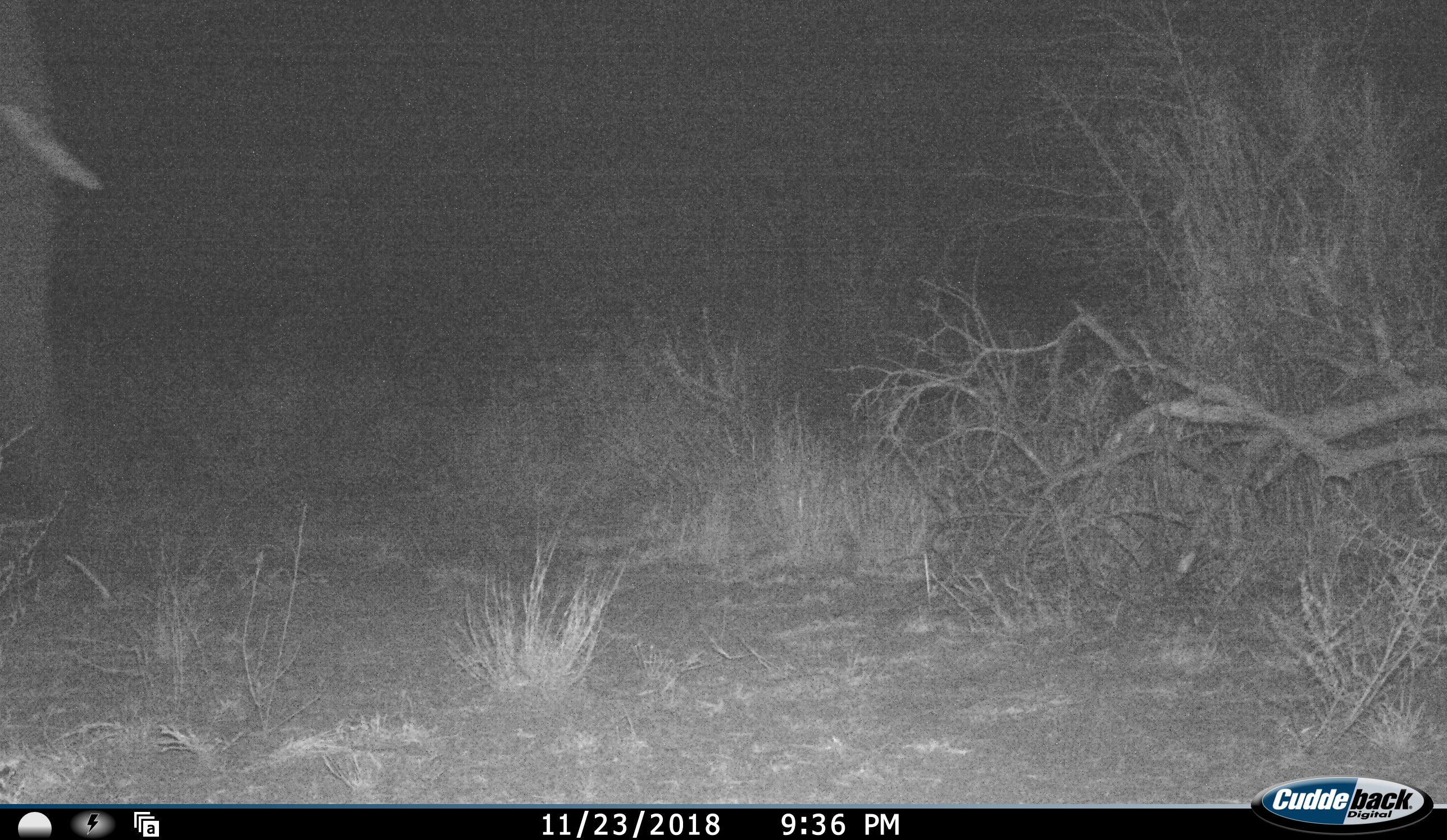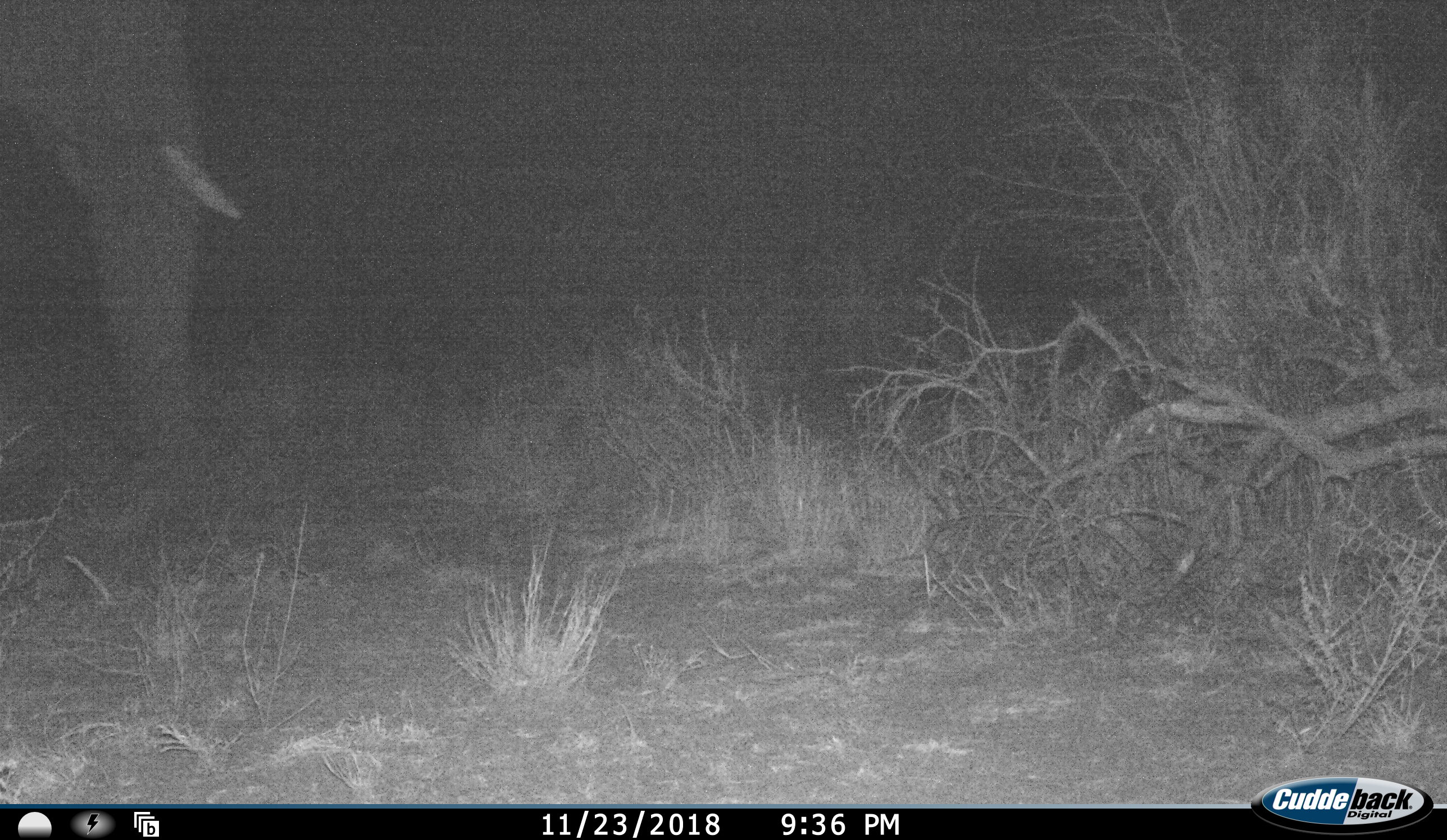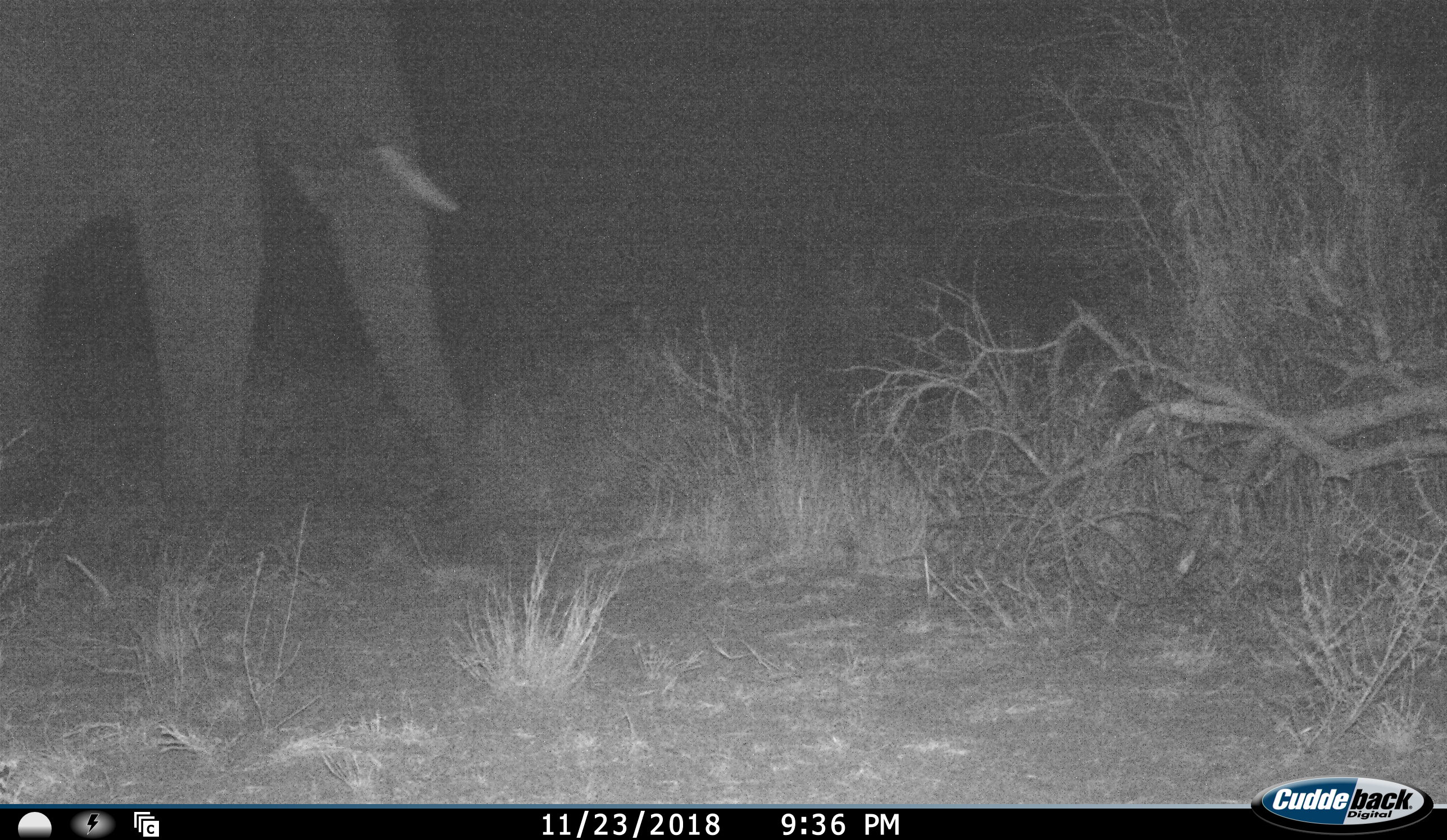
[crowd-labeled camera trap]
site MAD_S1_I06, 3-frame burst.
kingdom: Animalia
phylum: Chordata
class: Mammalia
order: Proboscidea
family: Elephantidae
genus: Loxodonta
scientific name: Loxodonta africana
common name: african bush elephant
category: elephant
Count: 1.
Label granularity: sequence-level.